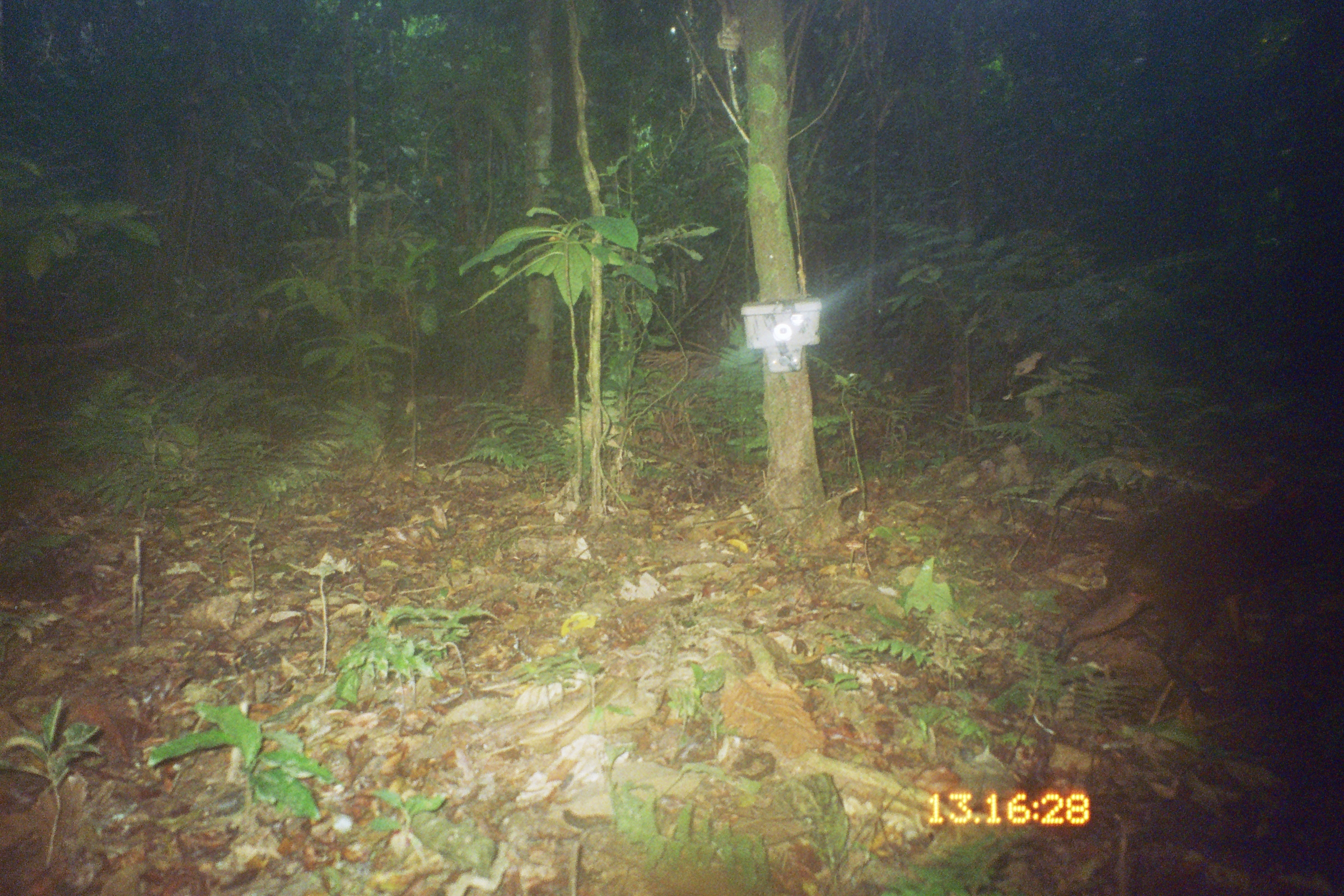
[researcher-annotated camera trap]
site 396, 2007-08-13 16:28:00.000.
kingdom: Animalia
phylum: Chordata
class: Mammalia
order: Rodentia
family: Dasyproctidae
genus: Dasyprocta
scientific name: Dasyprocta punctata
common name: central american agouti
Dasyprocta punctata (central american agouti).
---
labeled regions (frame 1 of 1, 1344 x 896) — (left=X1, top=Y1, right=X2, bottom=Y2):
dasyprocta punctata: (left=1047, top=499, right=1326, bottom=720)